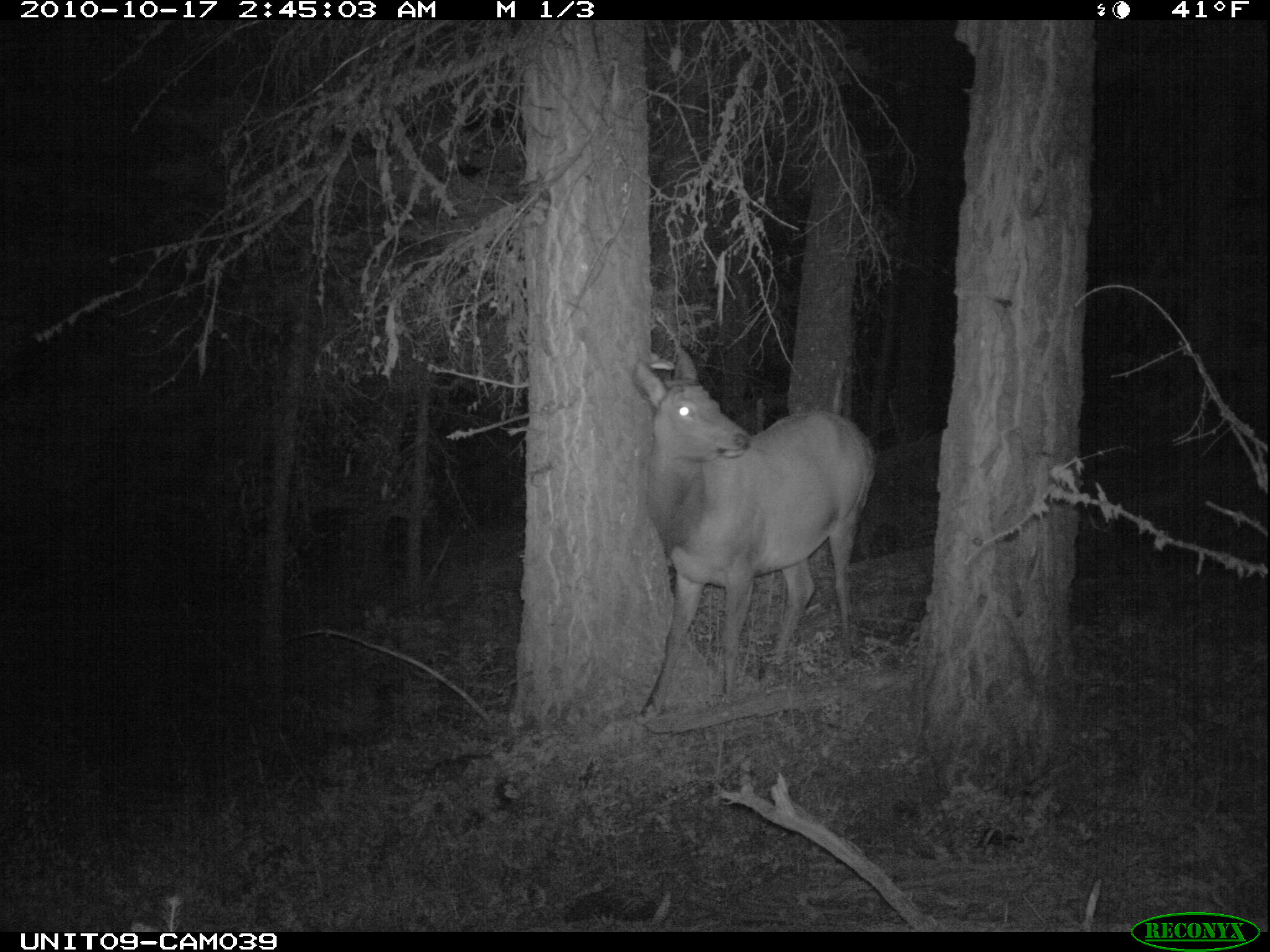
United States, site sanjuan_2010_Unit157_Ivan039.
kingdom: Animalia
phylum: Chordata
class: Mammalia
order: Artiodactyla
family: Cervidae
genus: Cervus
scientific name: Cervus elaphus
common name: red deer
Cervus elaphus (red deer).